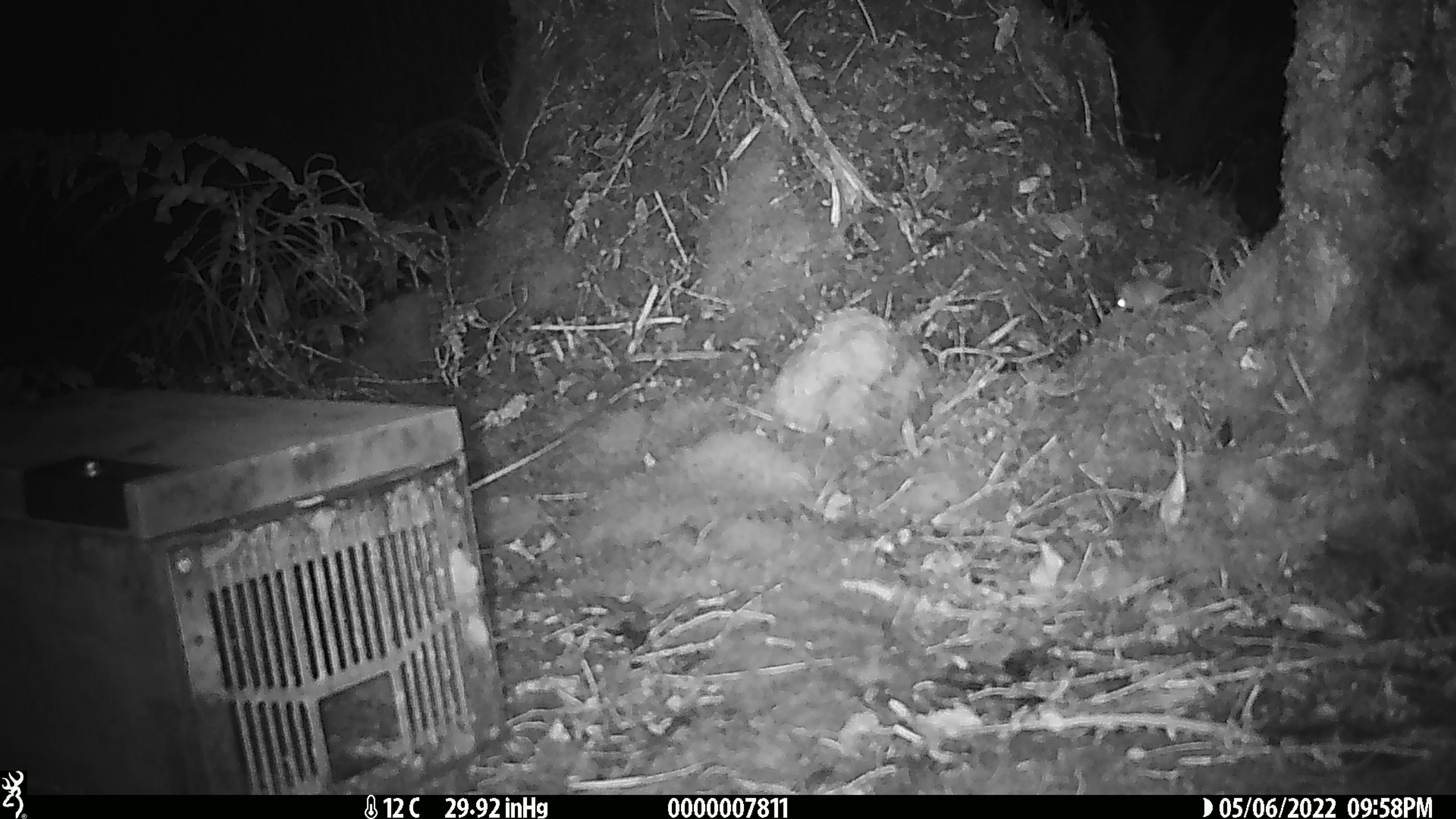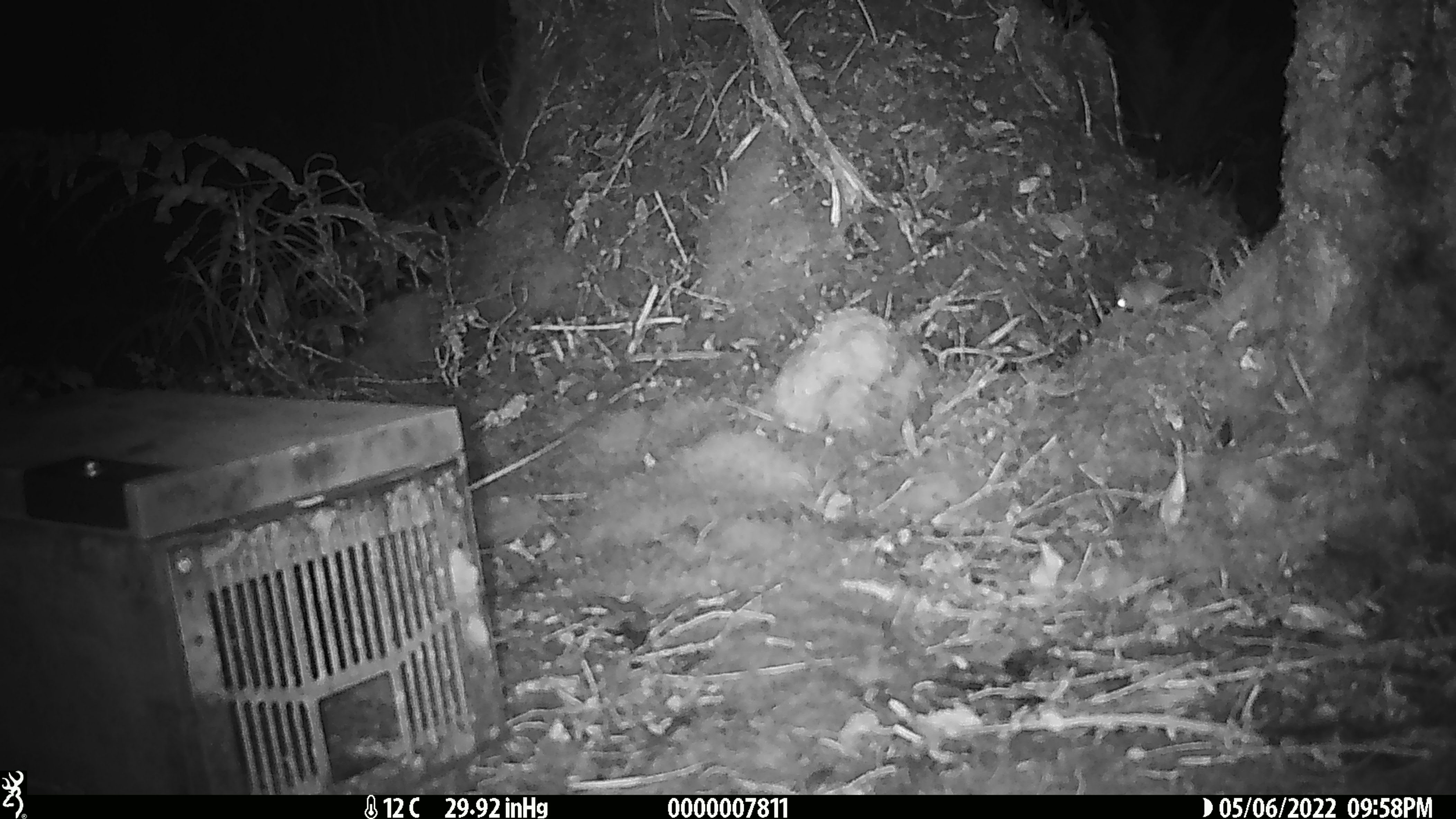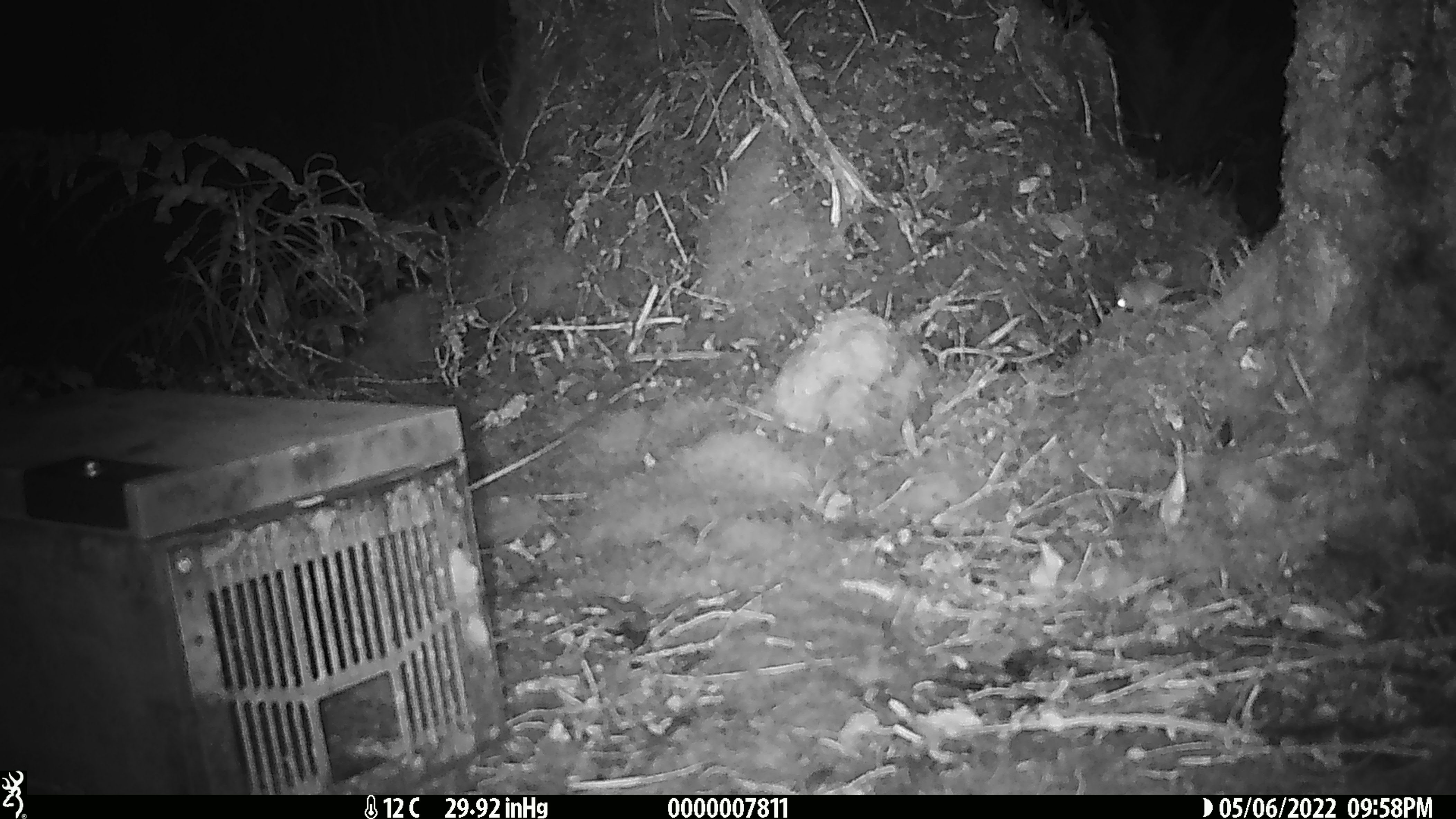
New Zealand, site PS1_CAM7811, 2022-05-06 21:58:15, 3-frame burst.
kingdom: Animalia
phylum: Chordata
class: Mammalia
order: Rodentia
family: Muridae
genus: Mus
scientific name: Mus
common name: mouse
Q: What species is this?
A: Mouse (Mus).